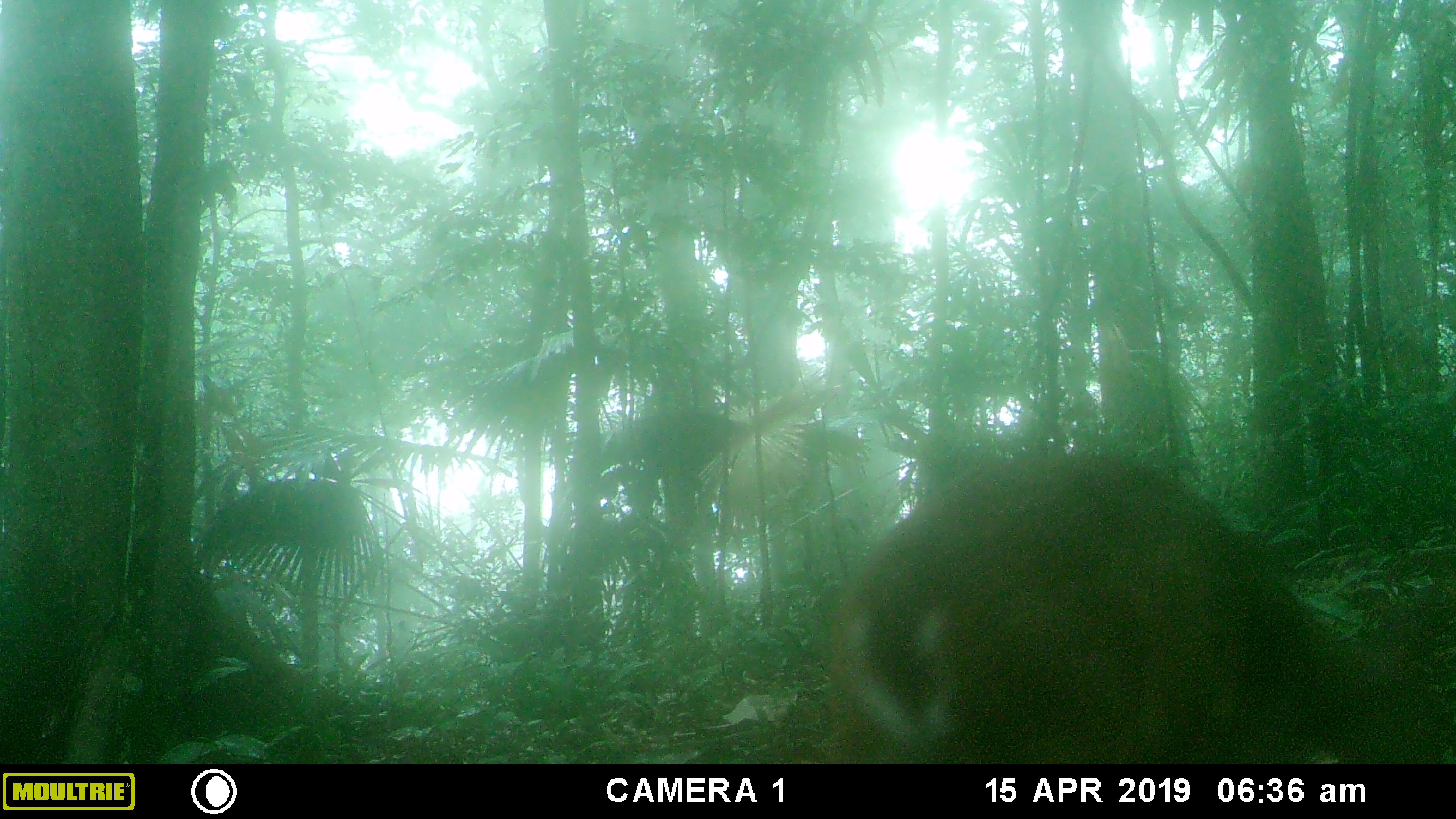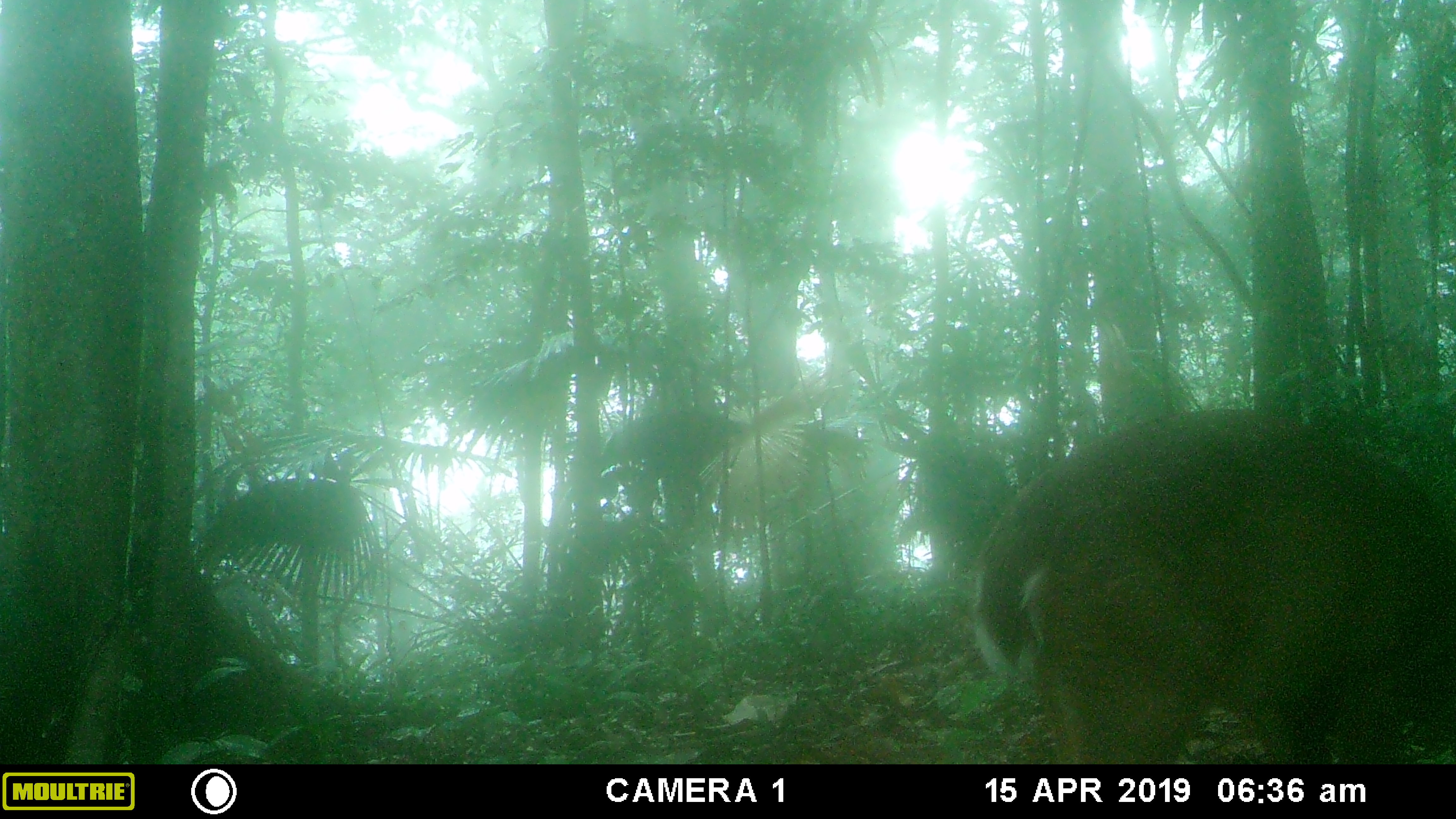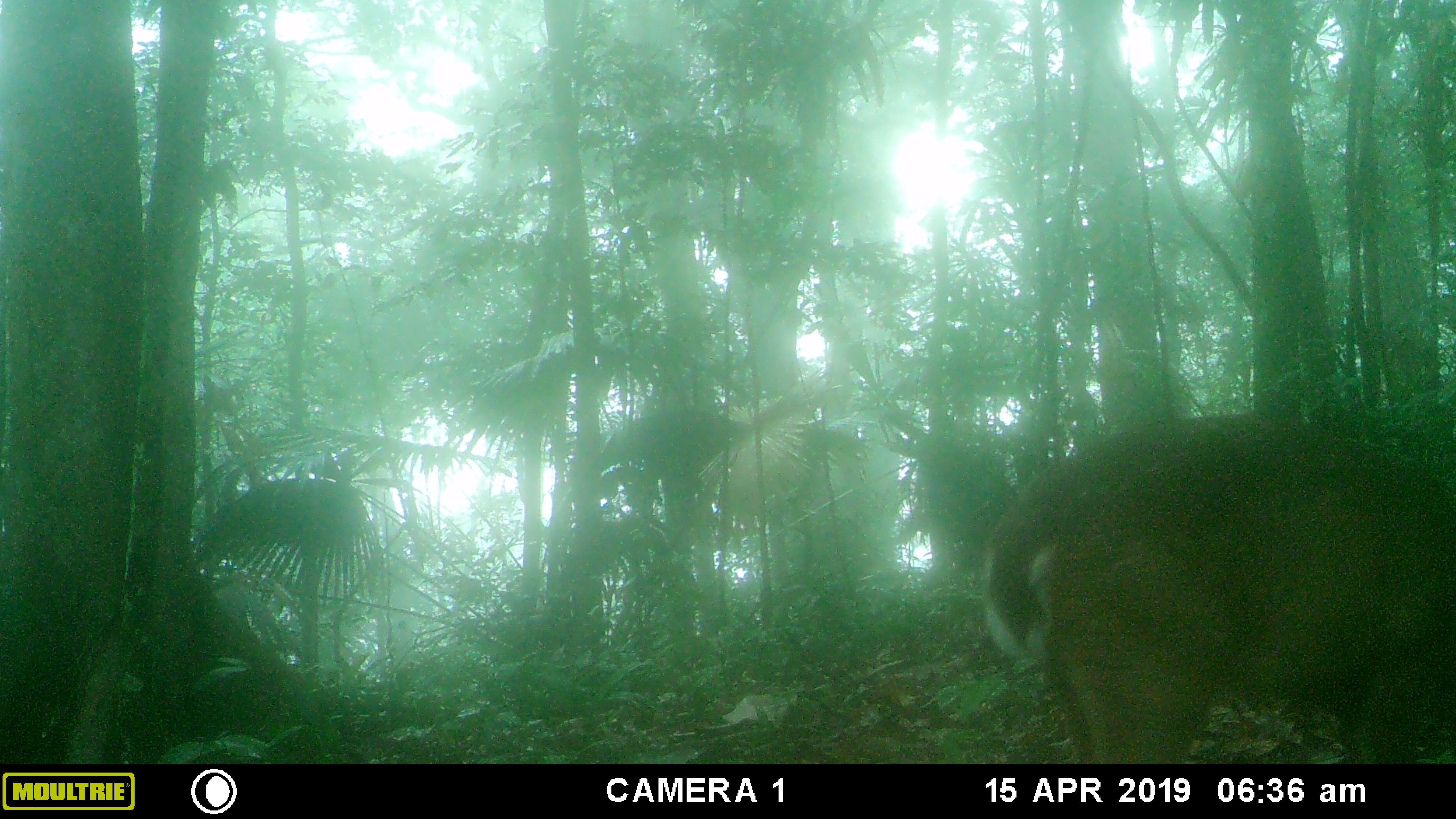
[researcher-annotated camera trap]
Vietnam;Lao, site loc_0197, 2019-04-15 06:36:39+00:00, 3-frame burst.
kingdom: Animalia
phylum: Chordata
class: Mammalia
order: Artiodactyla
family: Cervidae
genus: Muntiacus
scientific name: Muntiacus vuquangensis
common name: large-antlered muntjac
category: large antlered muntjac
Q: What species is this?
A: Large antlered muntjac (large-antlered muntjac) (Muntiacus vuquangensis).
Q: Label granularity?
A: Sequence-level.